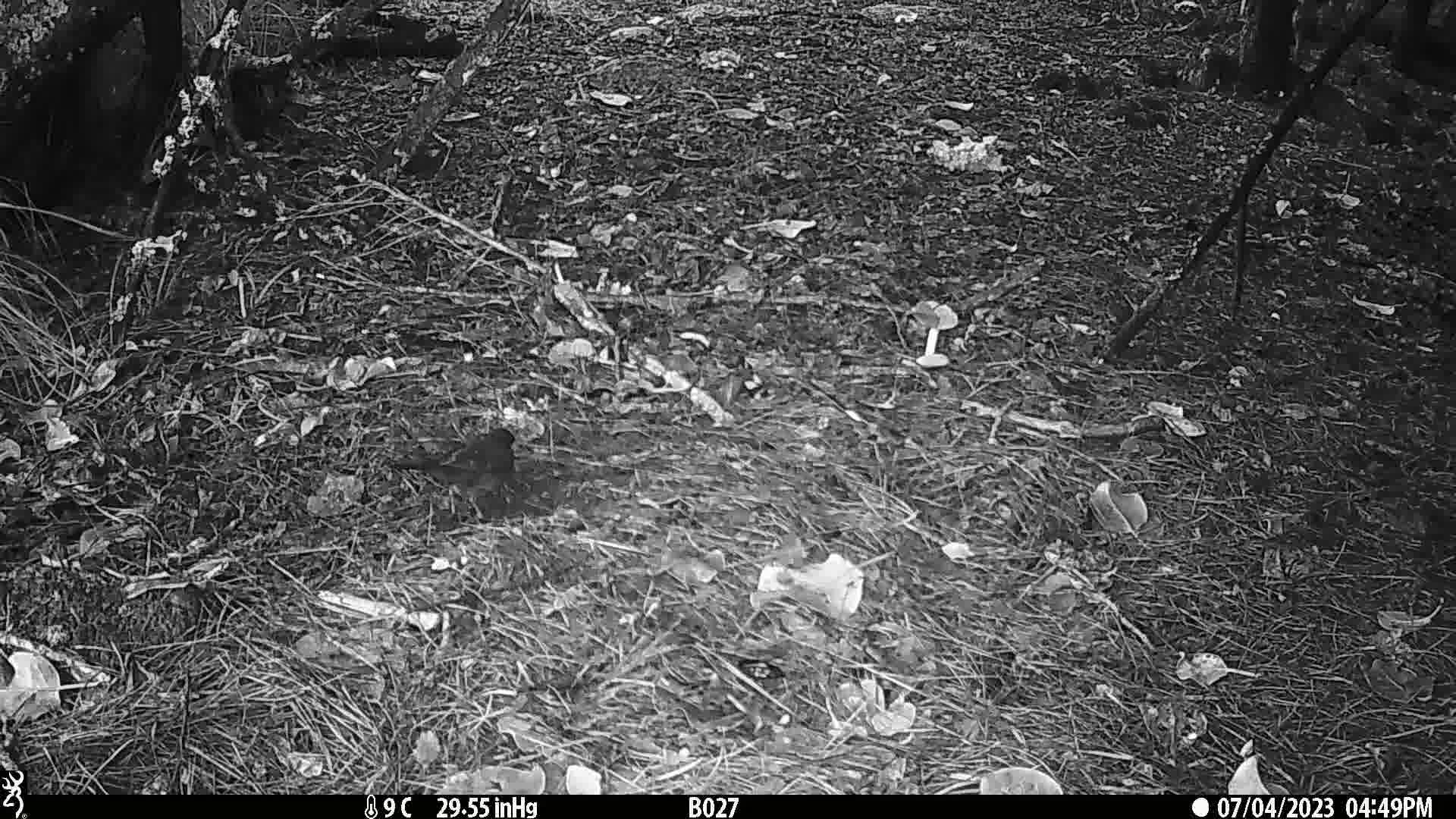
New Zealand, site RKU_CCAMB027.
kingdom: Animalia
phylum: Chordata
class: Aves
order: Passeriformes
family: Turdidae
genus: Turdus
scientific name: Turdus merula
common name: eurasian blackbird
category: blackbird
Blackbird (eurasian blackbird) (Turdus merula).